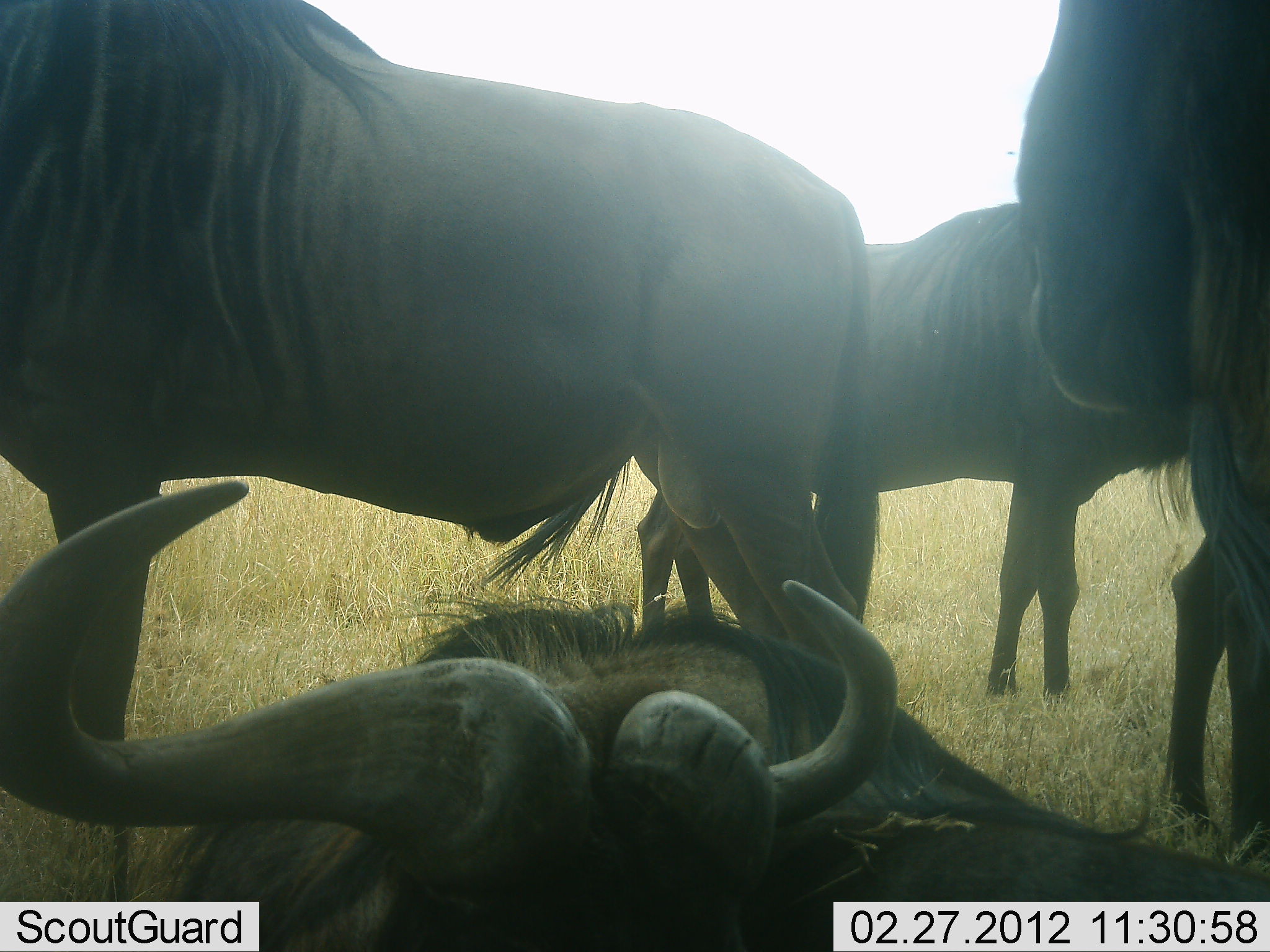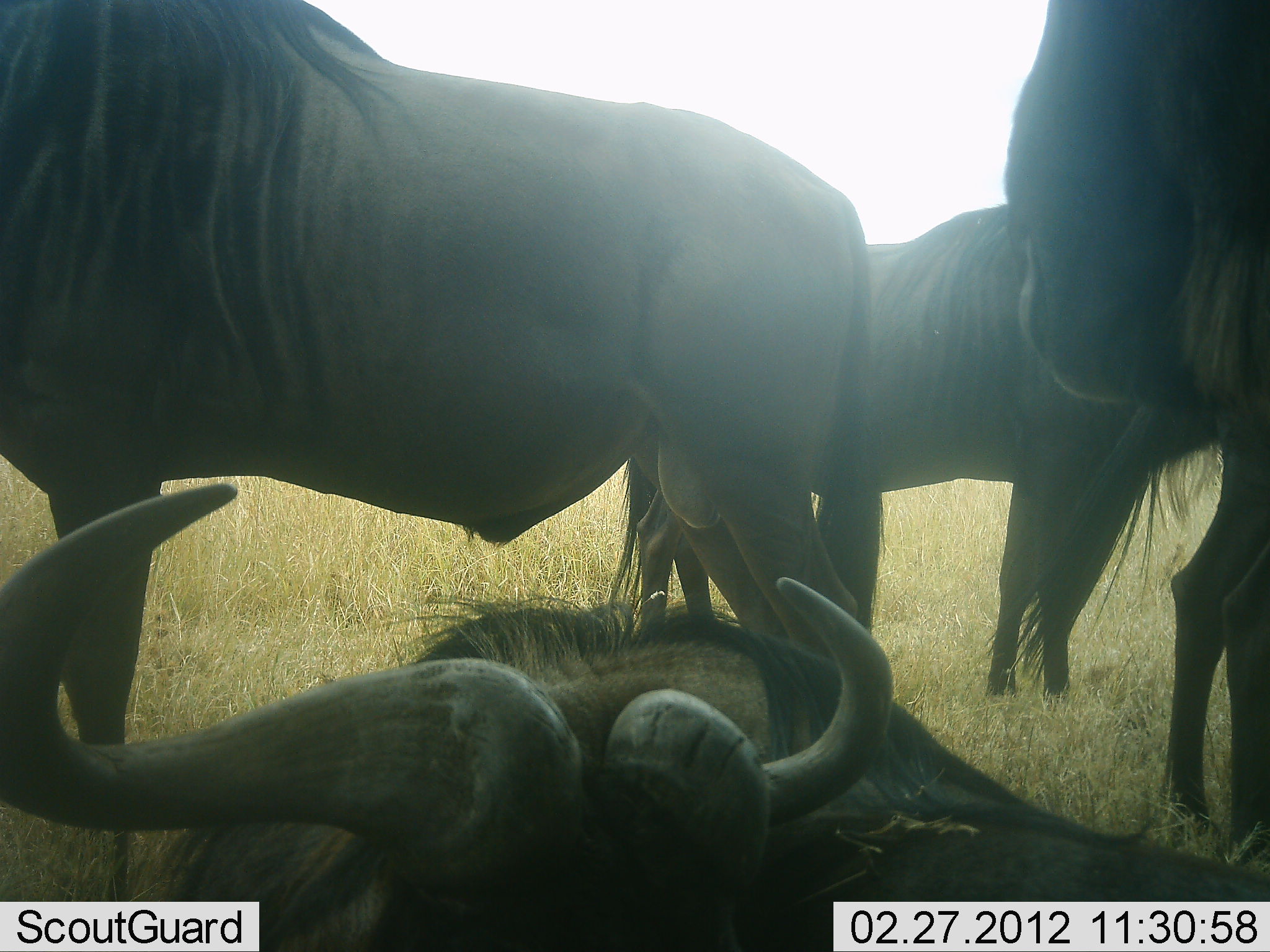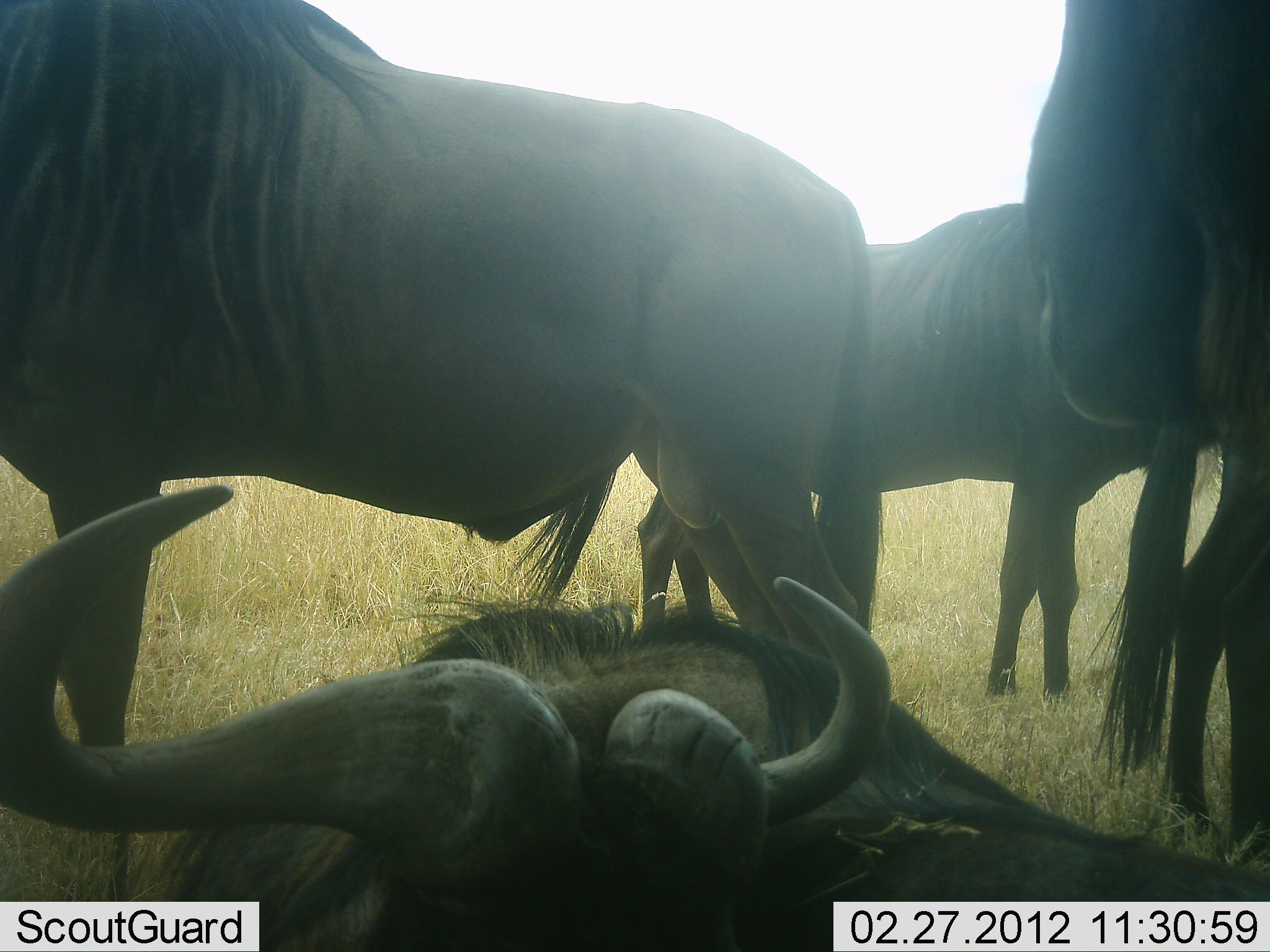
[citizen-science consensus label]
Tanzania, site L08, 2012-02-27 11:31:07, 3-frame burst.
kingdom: Animalia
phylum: Chordata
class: Mammalia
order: Artiodactyla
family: Bovidae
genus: Connochaetes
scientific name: Connochaetes taurinus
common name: blue wildebeest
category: wildebeest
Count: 5.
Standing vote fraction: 78%.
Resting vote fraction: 100%.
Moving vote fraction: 0%.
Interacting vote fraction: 6%.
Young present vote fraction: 0%.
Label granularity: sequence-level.